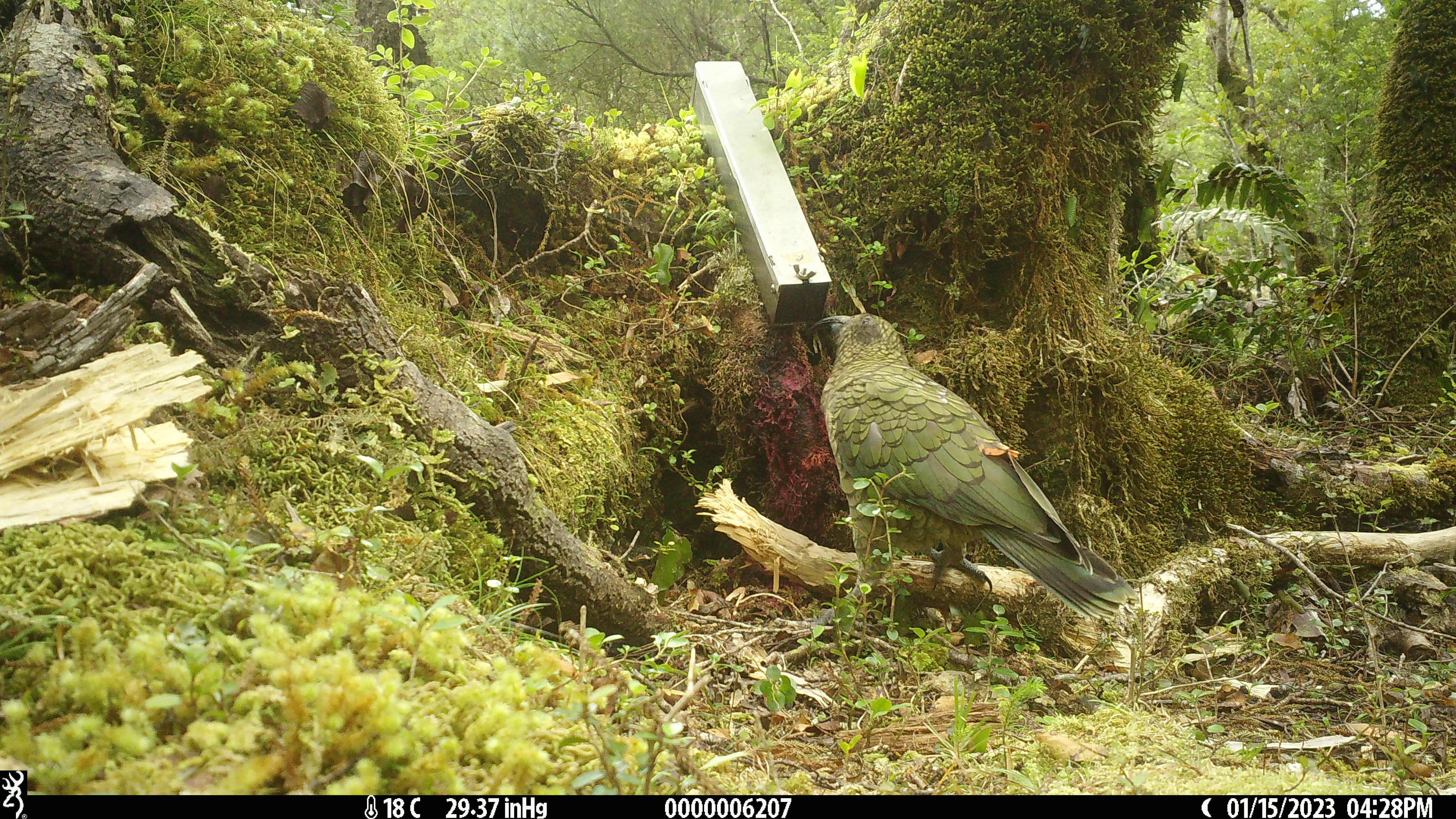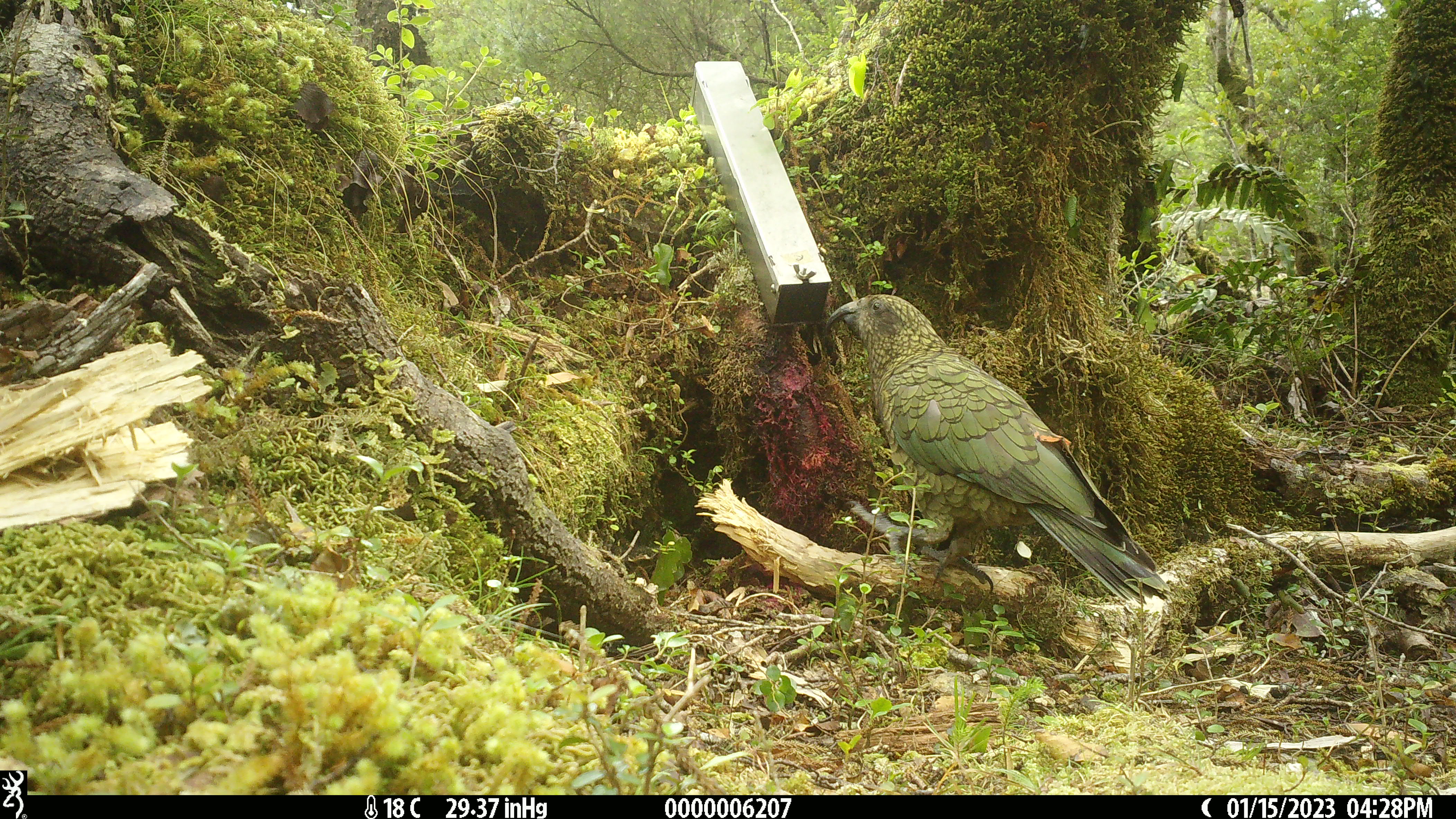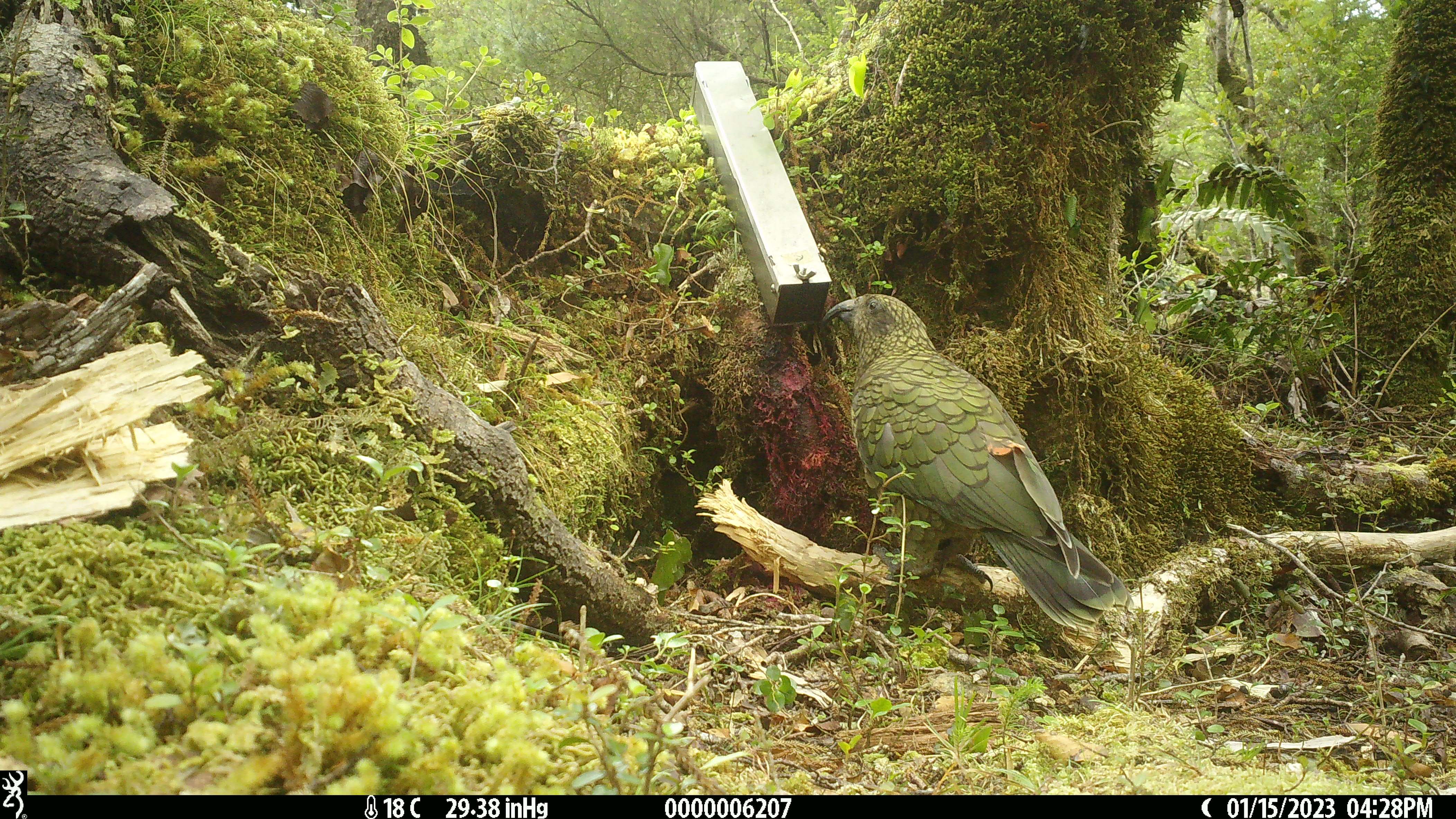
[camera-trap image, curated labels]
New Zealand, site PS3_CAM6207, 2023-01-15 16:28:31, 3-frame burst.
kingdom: Animalia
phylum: Chordata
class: Aves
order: Psittaciformes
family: Strigopidae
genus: Nestor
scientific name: Nestor notabilis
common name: kea